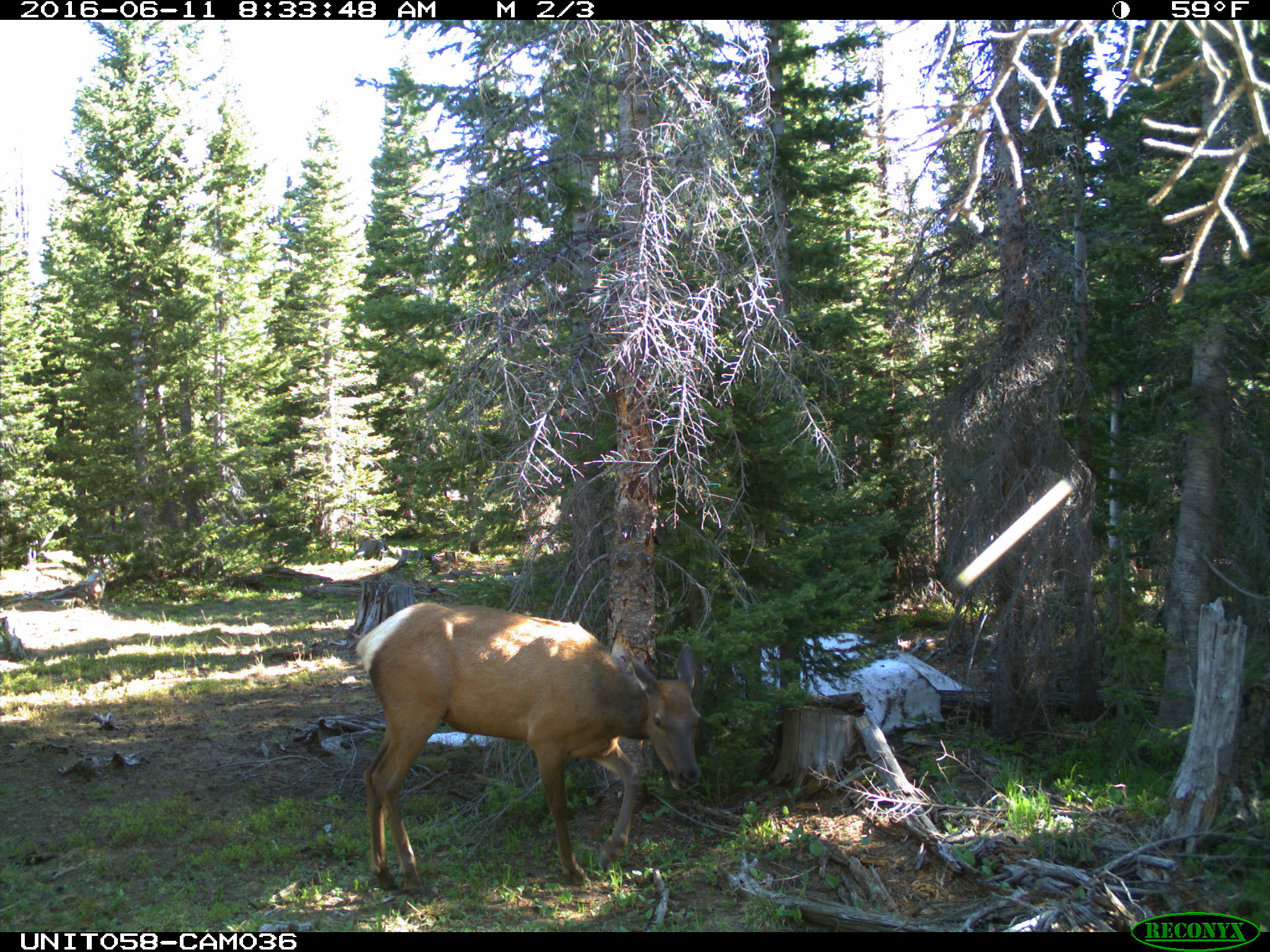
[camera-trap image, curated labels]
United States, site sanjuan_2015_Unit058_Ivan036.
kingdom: Animalia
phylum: Chordata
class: Mammalia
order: Artiodactyla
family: Cervidae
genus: Cervus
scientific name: Cervus elaphus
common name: red deer